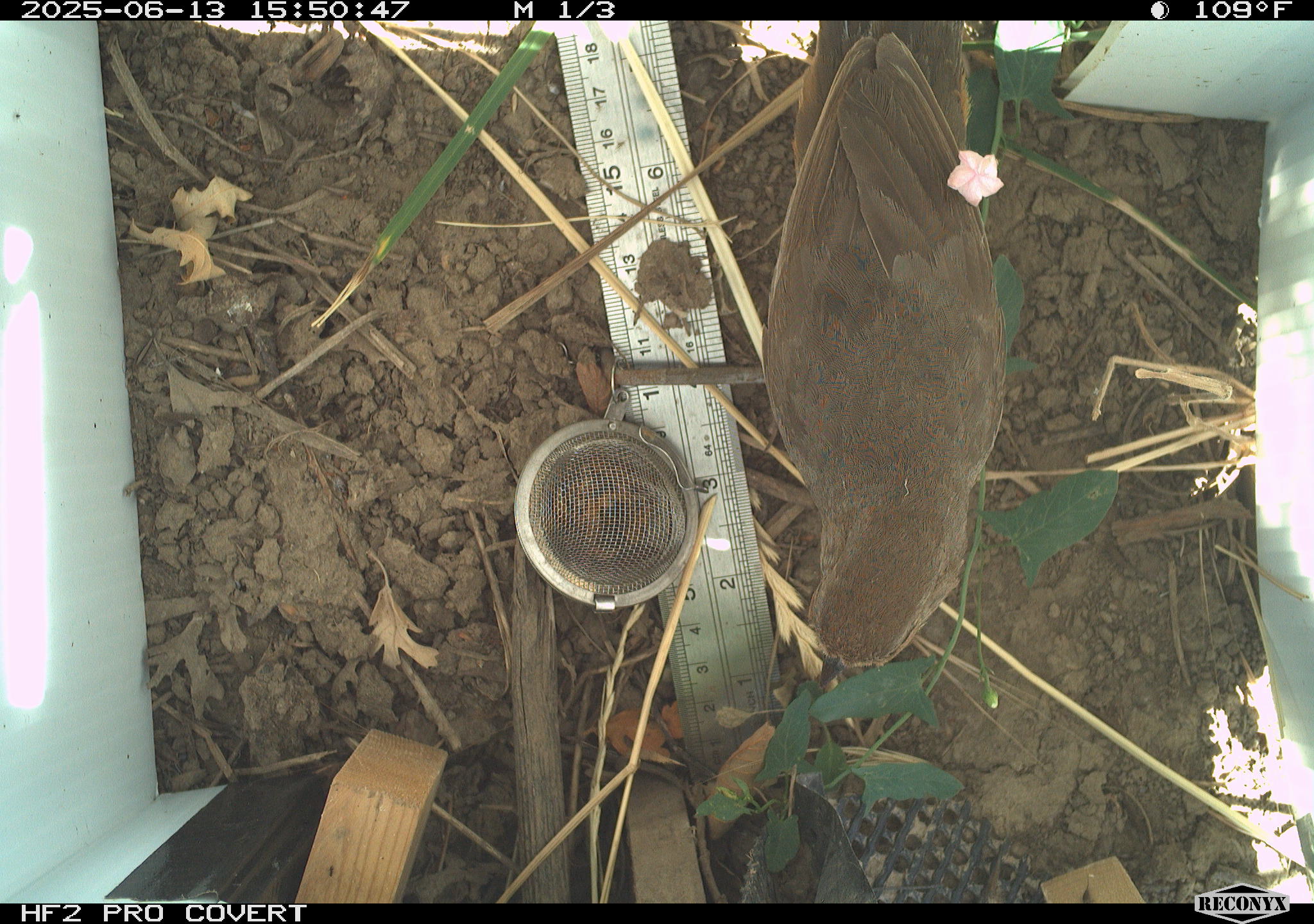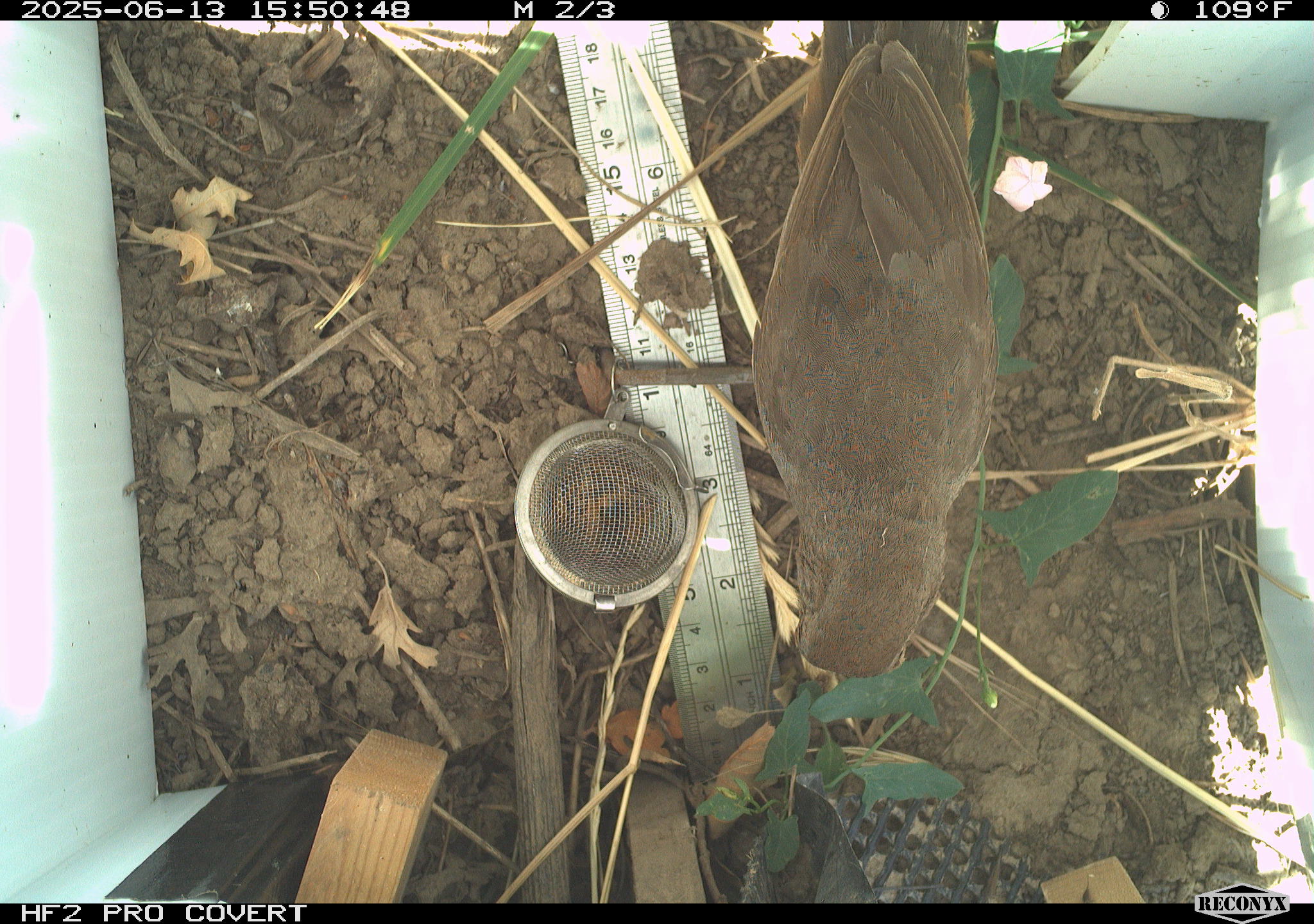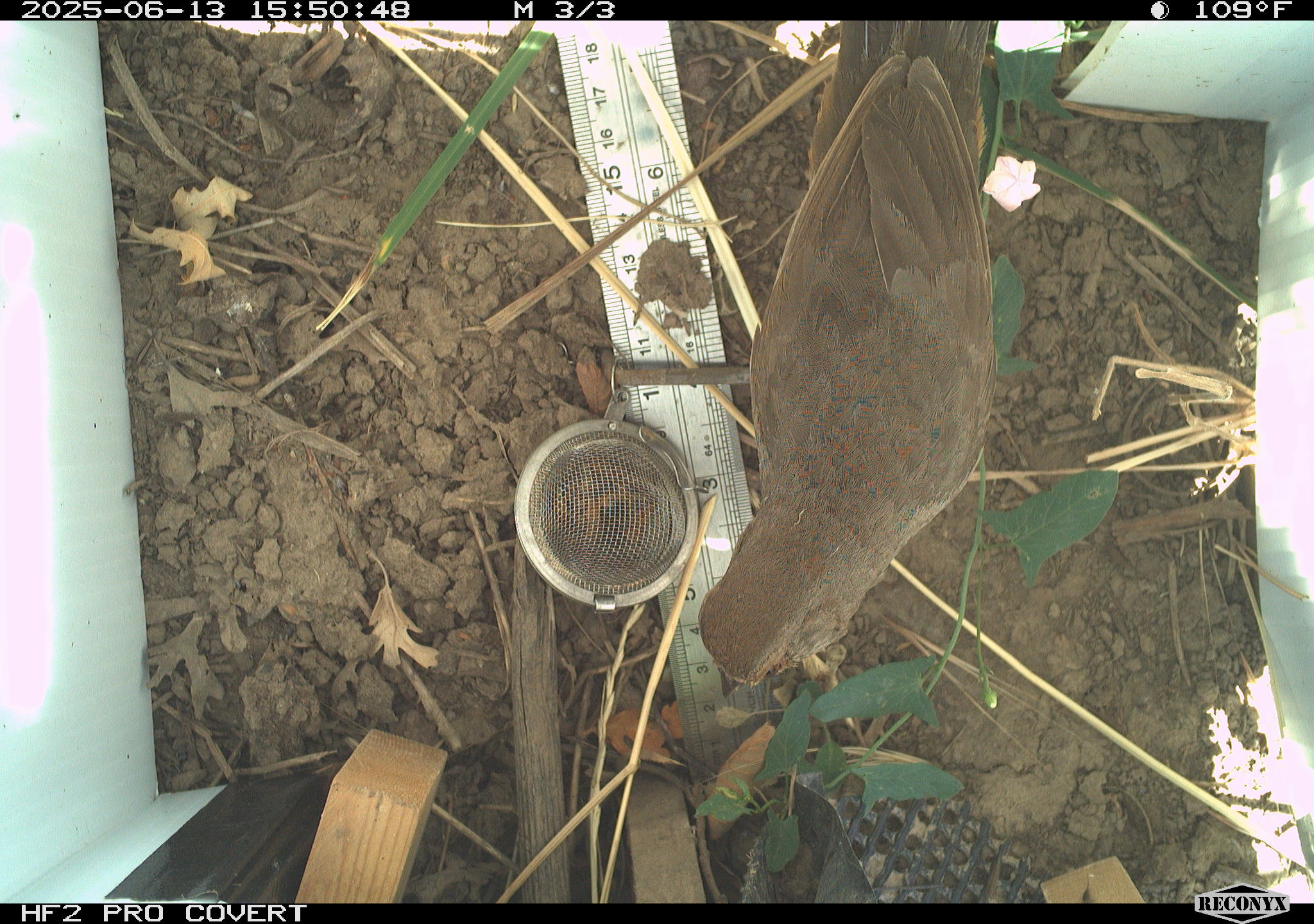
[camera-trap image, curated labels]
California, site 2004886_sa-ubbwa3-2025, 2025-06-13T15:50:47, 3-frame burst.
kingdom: Animalia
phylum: Chordata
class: Aves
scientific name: Aves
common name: bird